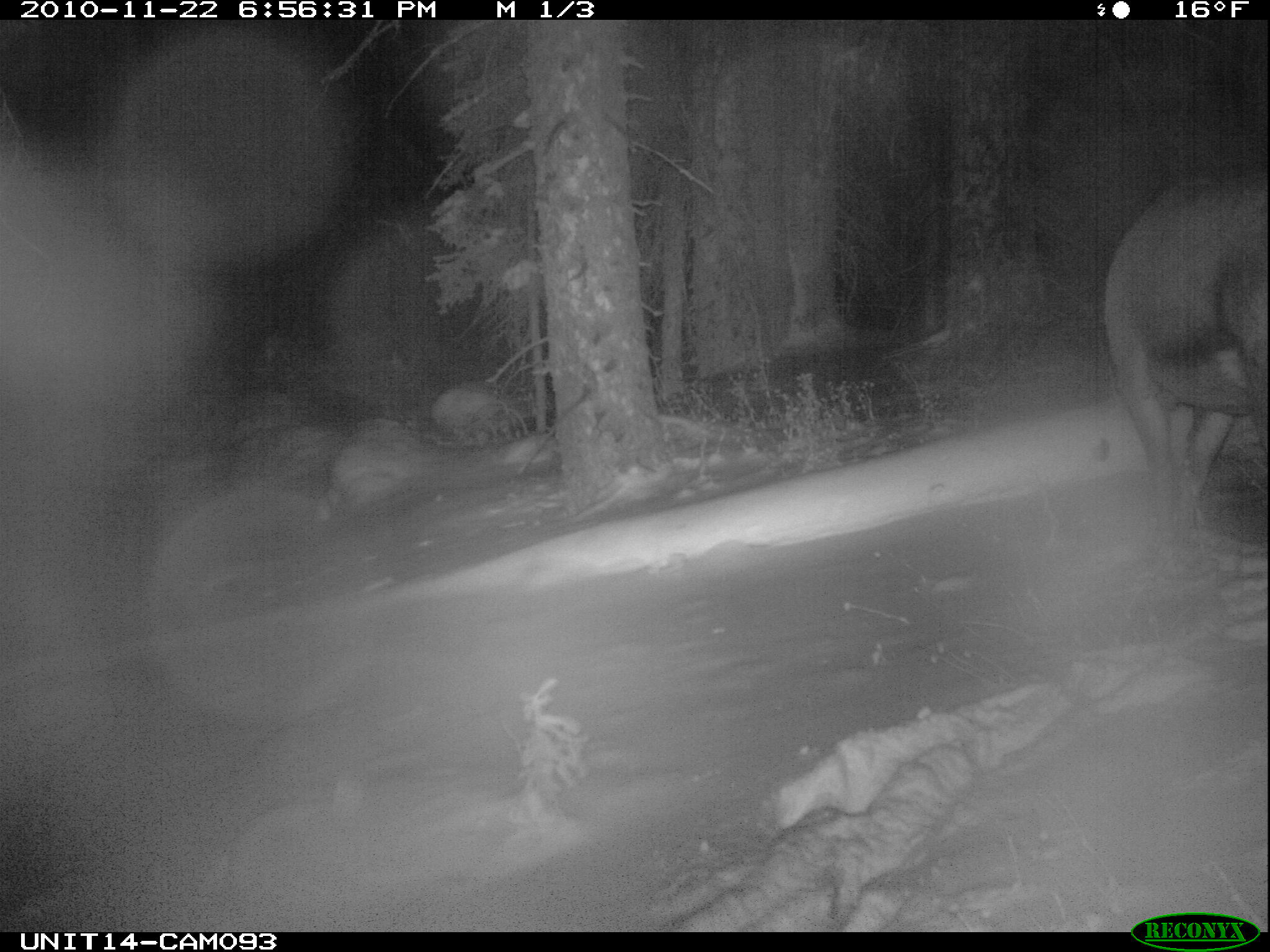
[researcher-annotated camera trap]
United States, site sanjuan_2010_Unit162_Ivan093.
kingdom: Animalia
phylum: Chordata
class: Mammalia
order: Artiodactyla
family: Cervidae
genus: Cervus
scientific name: Cervus elaphus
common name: red deer